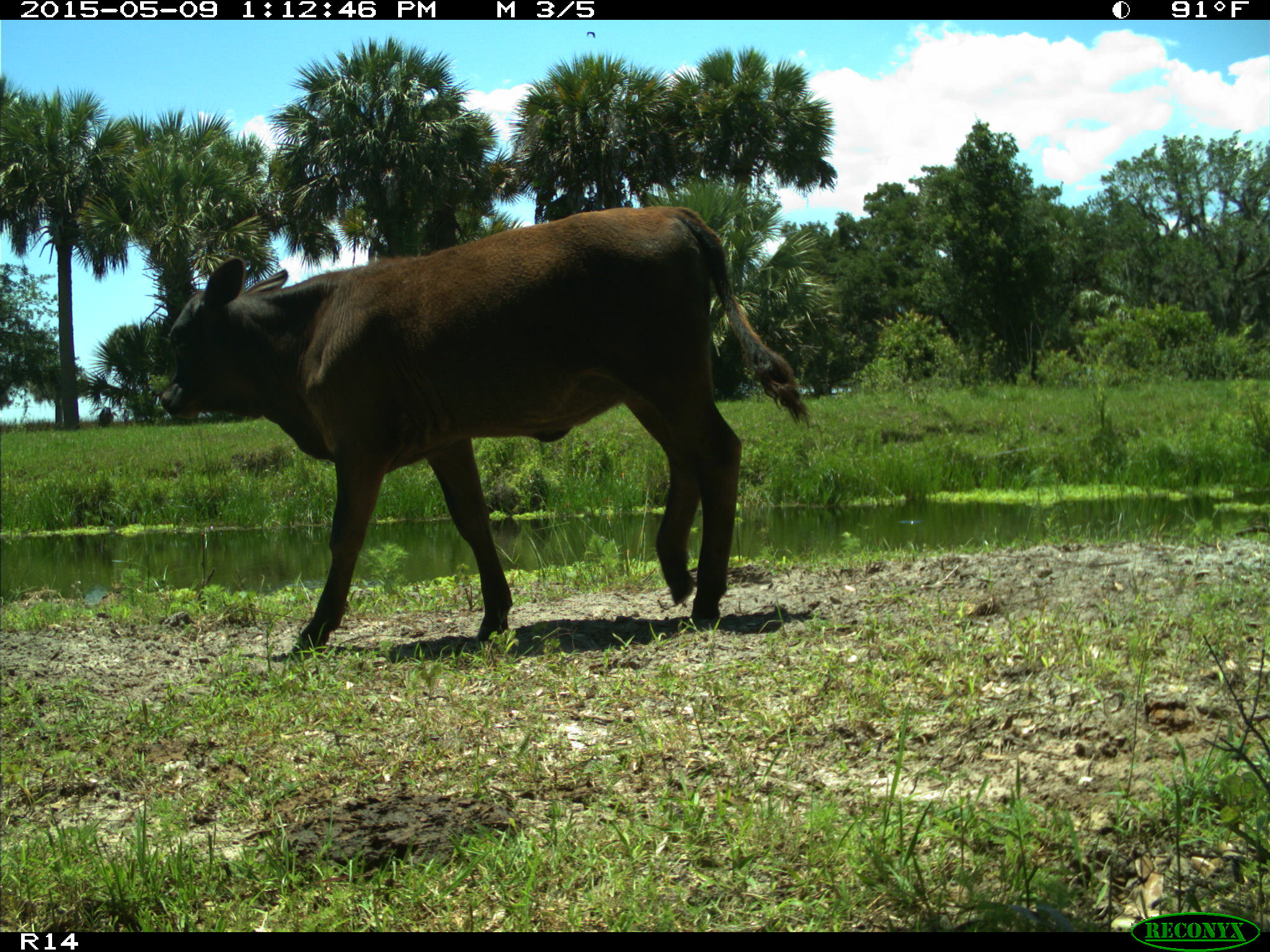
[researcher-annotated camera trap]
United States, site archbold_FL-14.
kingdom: Animalia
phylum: Chordata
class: Mammalia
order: Artiodactyla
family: Bovidae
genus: Bos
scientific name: Bos taurus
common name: domestic cow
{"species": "Bos taurus (domestic cow)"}